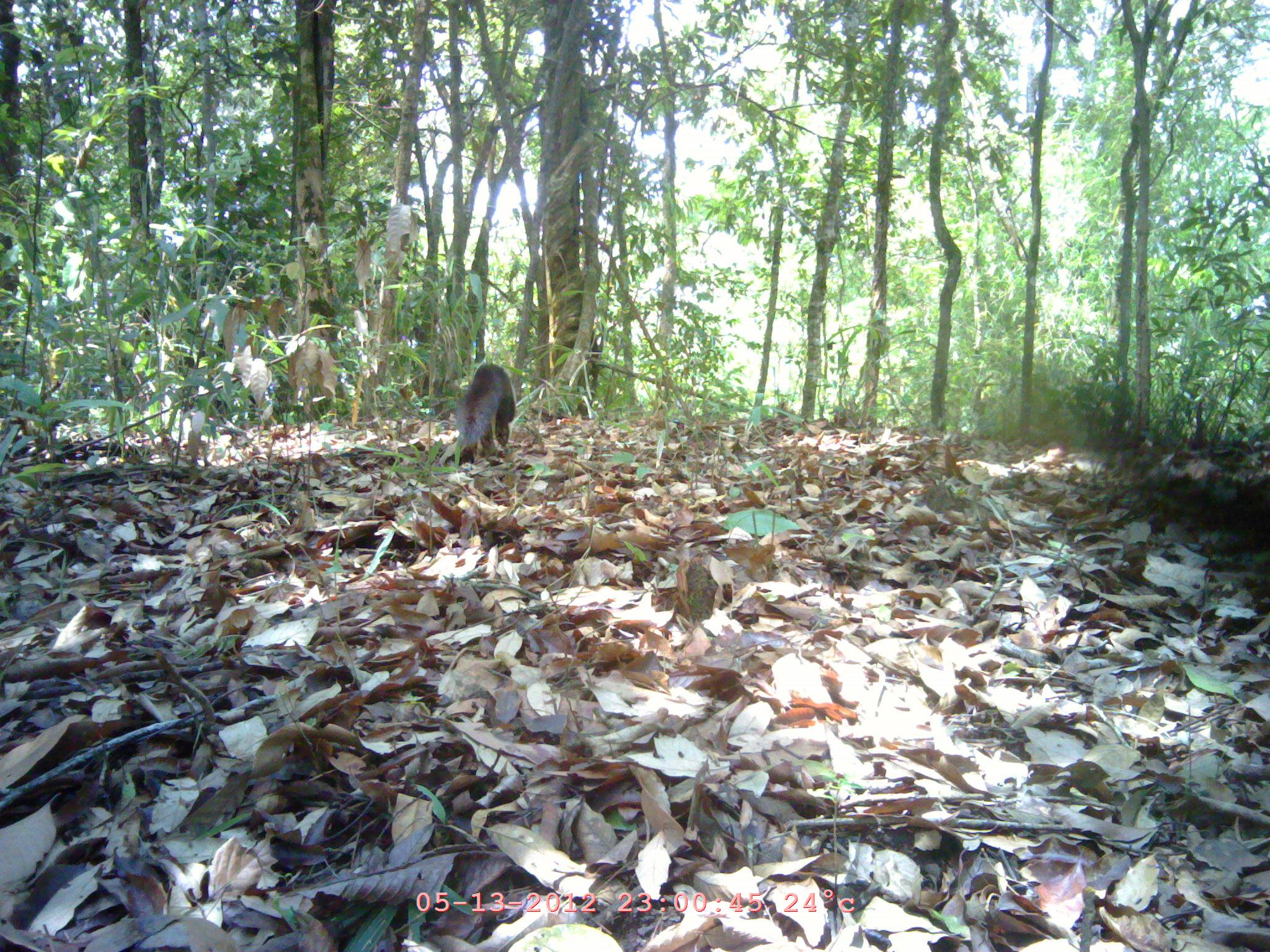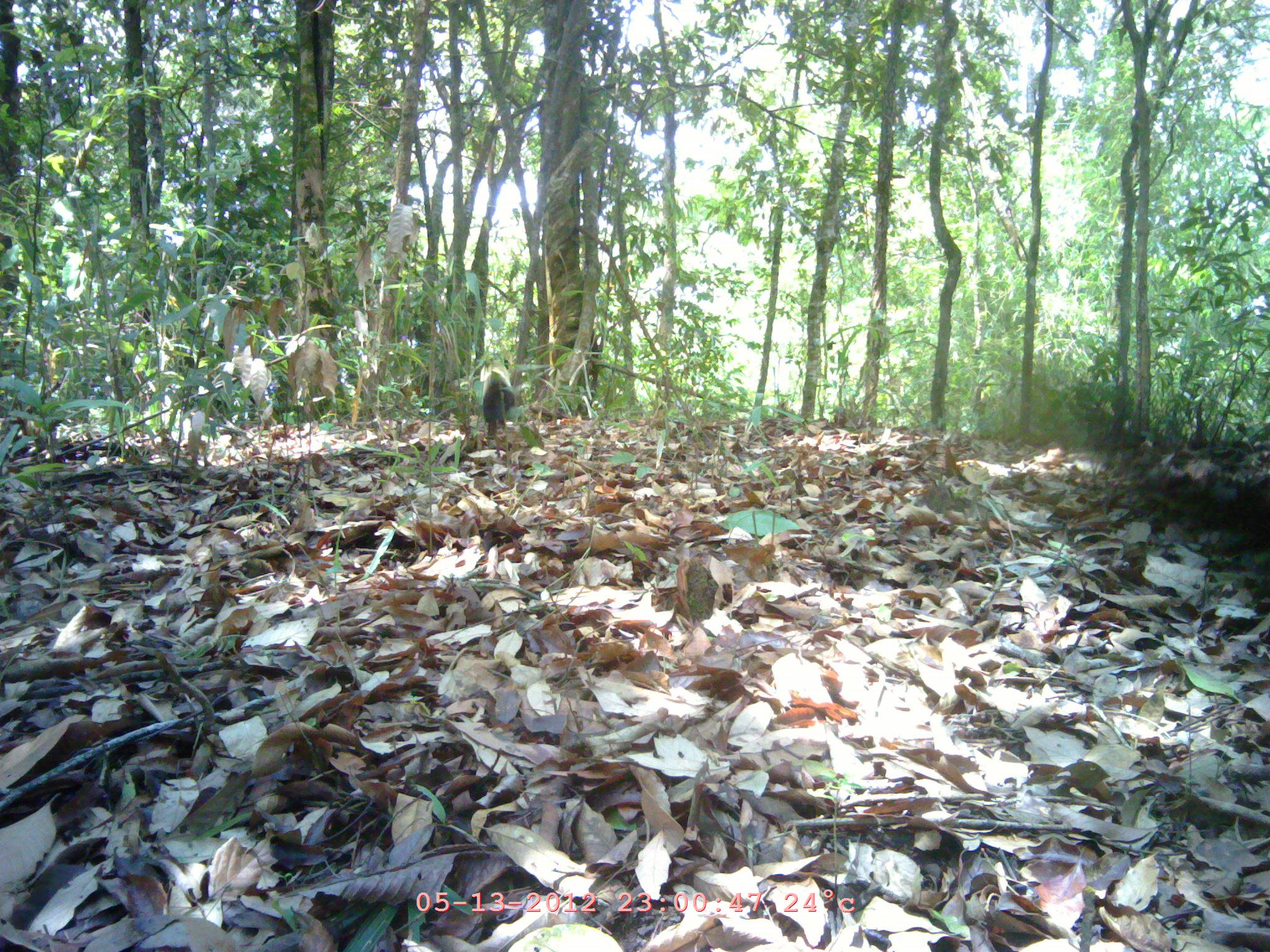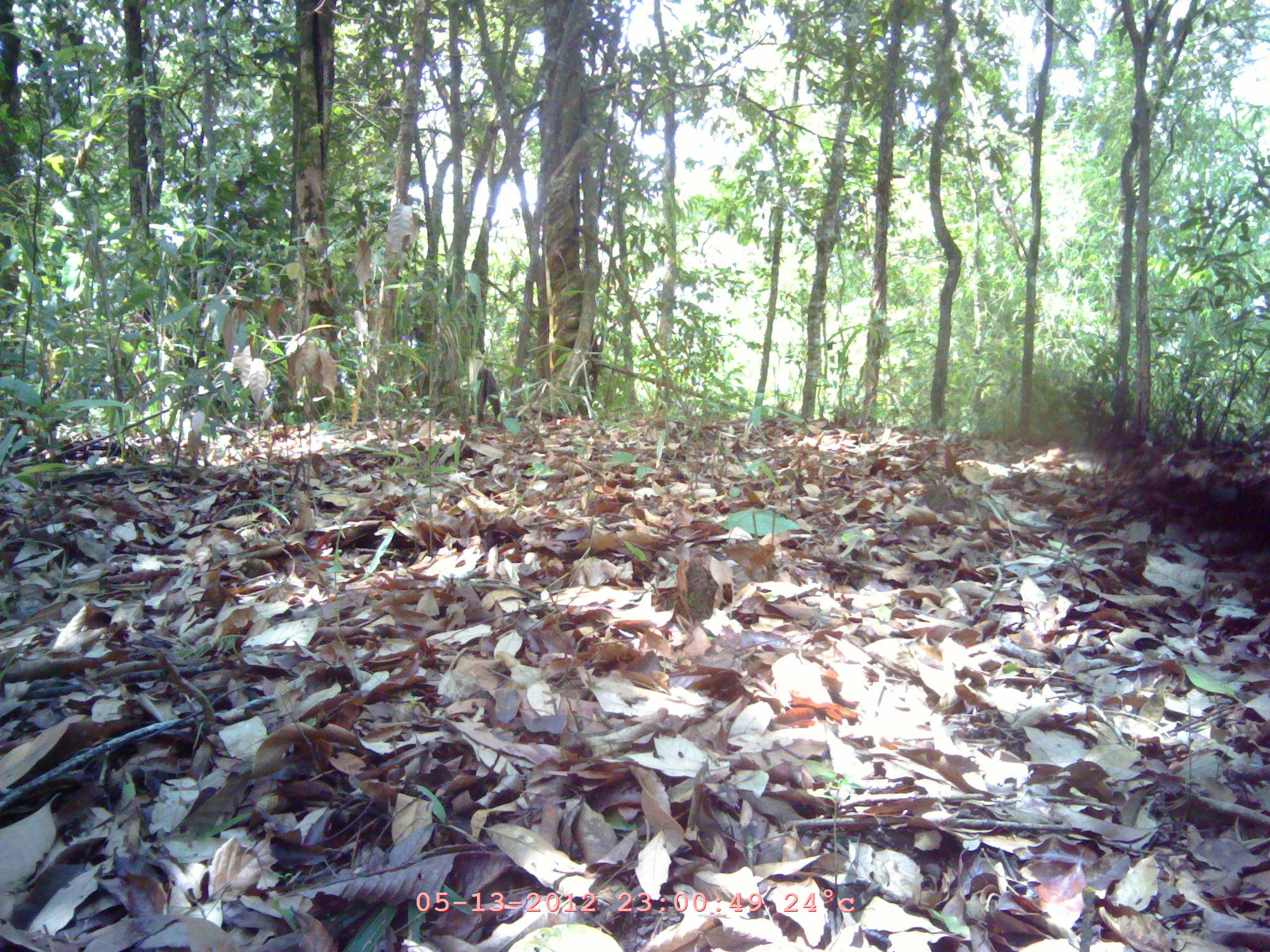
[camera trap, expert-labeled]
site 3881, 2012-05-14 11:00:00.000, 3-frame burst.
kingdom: Animalia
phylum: Chordata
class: Mammalia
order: Carnivora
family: Herpestidae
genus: Urva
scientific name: Urva urva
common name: crab-eating mongoose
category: herpestes urva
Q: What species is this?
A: Herpestes urva (crab-eating mongoose) (Urva urva).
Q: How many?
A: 1.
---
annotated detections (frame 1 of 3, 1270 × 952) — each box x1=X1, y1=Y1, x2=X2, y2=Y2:
herpestes urva: x1=457, y1=363, x2=515, y2=453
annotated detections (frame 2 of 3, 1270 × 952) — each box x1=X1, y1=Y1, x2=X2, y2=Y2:
herpestes urva: x1=480, y1=360, x2=515, y2=437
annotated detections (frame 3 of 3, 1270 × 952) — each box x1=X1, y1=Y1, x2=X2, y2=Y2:
herpestes urva: x1=477, y1=367, x2=500, y2=425